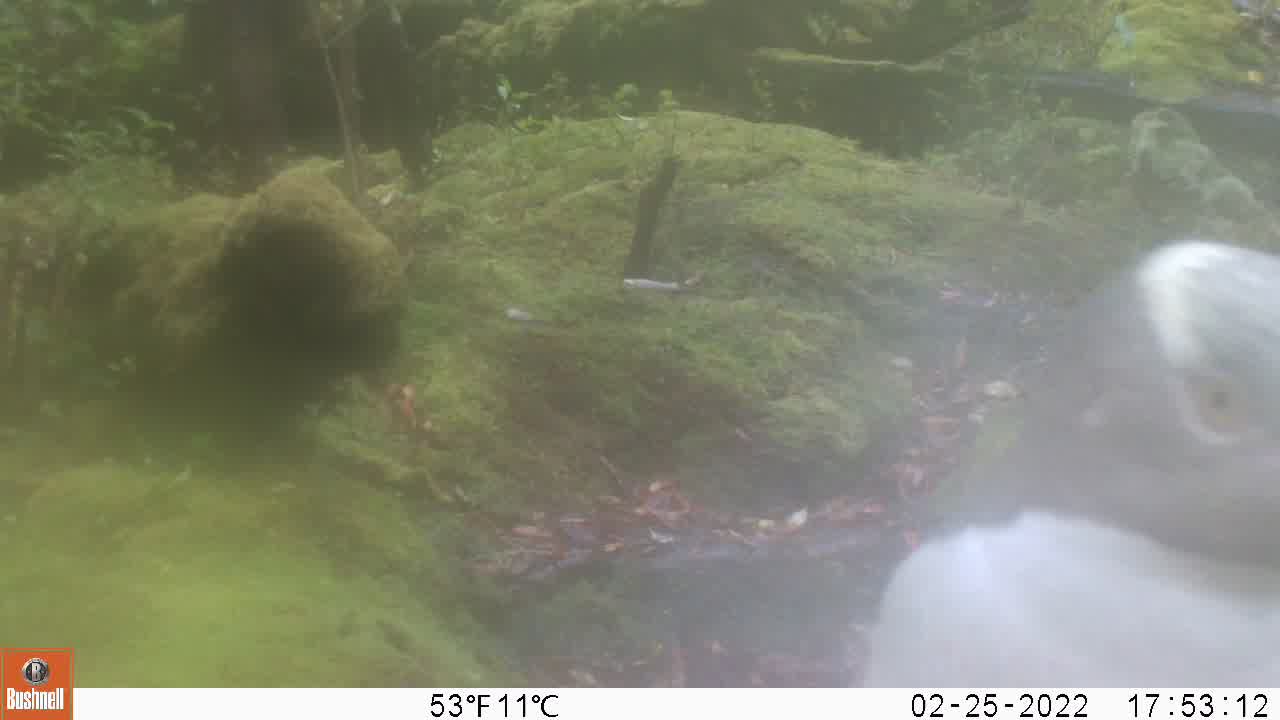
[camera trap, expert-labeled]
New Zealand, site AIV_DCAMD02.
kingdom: Animalia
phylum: Chordata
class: Aves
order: Sphenisciformes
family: Spheniscidae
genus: Megadyptes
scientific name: Megadyptes antipodes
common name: yellow-eyed penguin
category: yellow eyed penguin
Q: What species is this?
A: Yellow eyed penguin (yellow-eyed penguin) (Megadyptes antipodes).